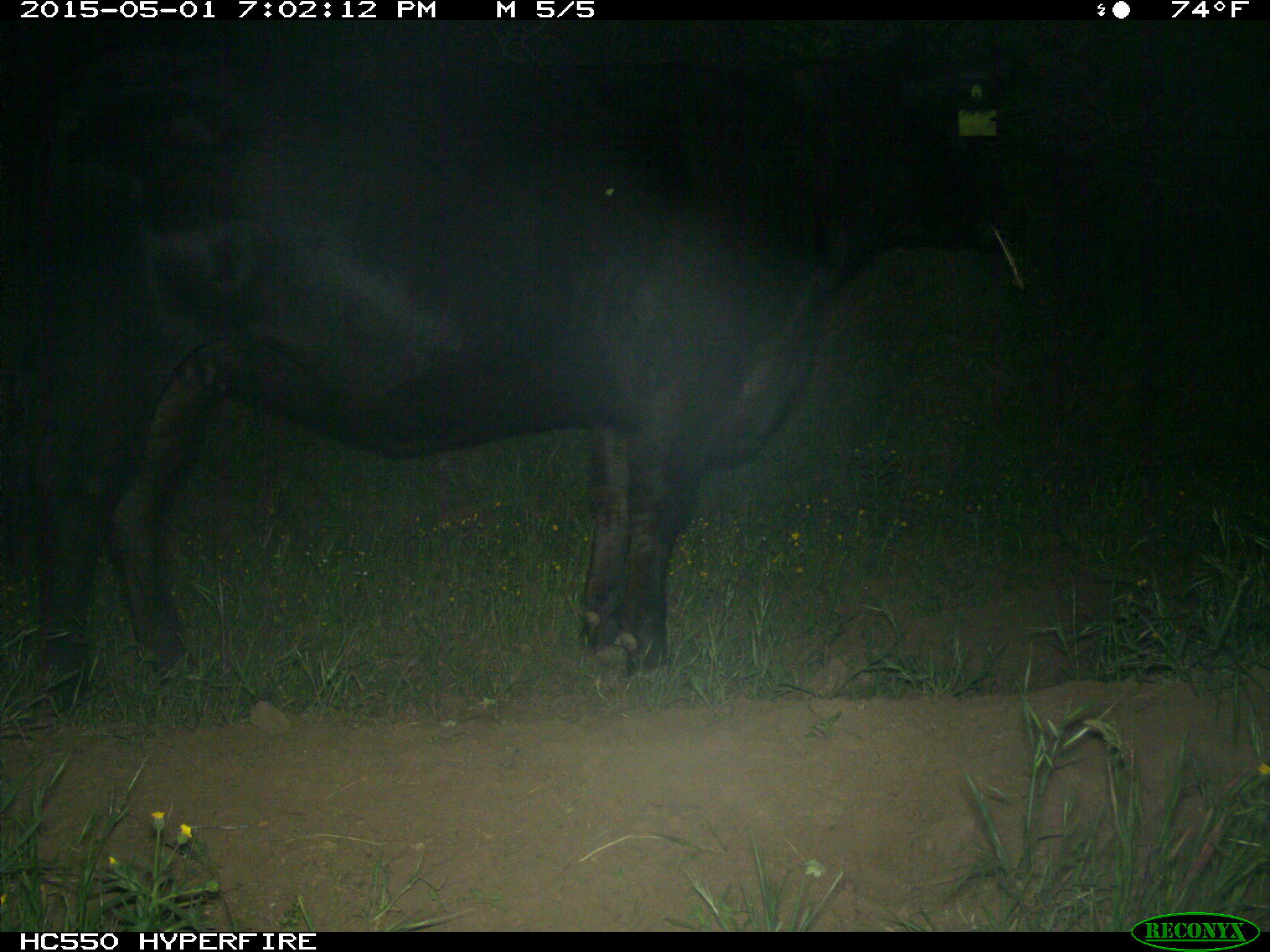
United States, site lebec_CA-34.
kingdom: Animalia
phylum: Chordata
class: Mammalia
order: Artiodactyla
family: Bovidae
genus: Bos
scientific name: Bos taurus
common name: domestic cow